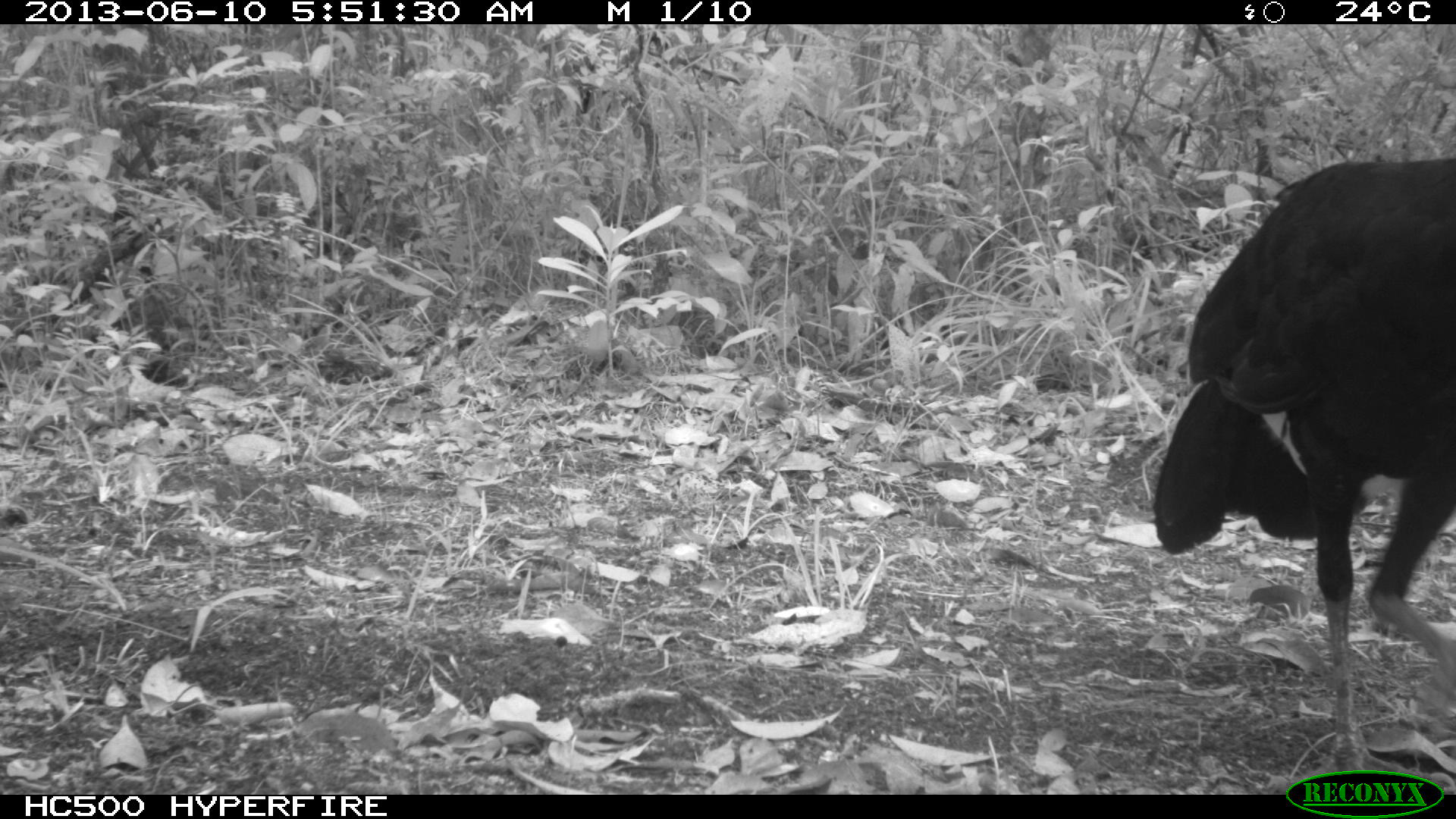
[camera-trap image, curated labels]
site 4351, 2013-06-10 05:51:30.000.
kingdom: Animalia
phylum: Chordata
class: Aves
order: Galliformes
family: Cracidae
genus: Crax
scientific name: Crax rubra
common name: great curassow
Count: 1.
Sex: male.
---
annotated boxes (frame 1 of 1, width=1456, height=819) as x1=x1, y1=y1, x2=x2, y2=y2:
crax rubra: x1=1148, y1=154, x2=1450, y2=794